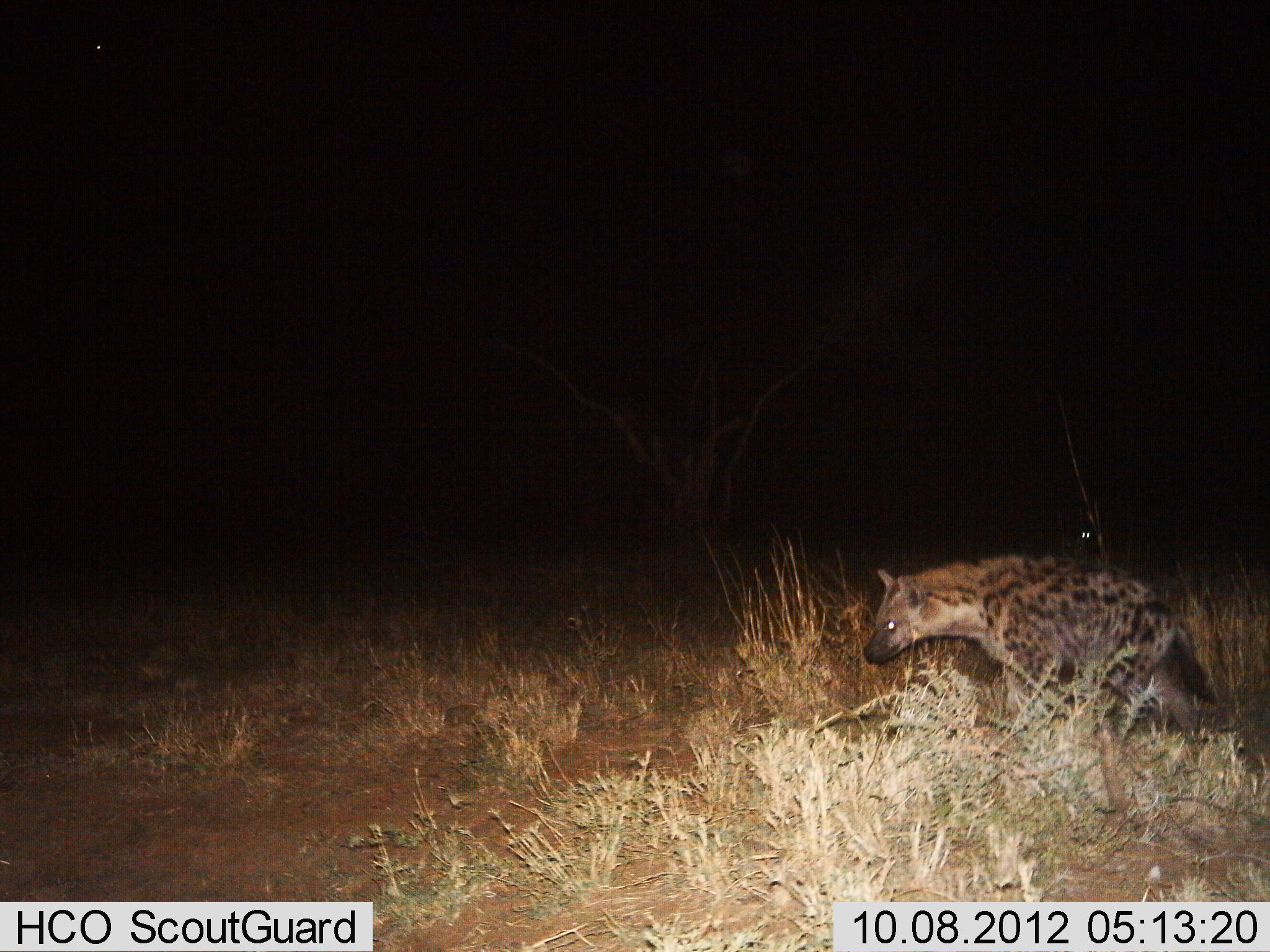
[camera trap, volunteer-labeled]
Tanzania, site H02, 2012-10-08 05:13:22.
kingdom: Animalia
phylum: Chordata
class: Mammalia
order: Carnivora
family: Hyaenidae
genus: Crocuta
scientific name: Crocuta crocuta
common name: spotted hyena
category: hyenaspotted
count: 1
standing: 30%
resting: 0%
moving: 70%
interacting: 0%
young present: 0%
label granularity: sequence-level